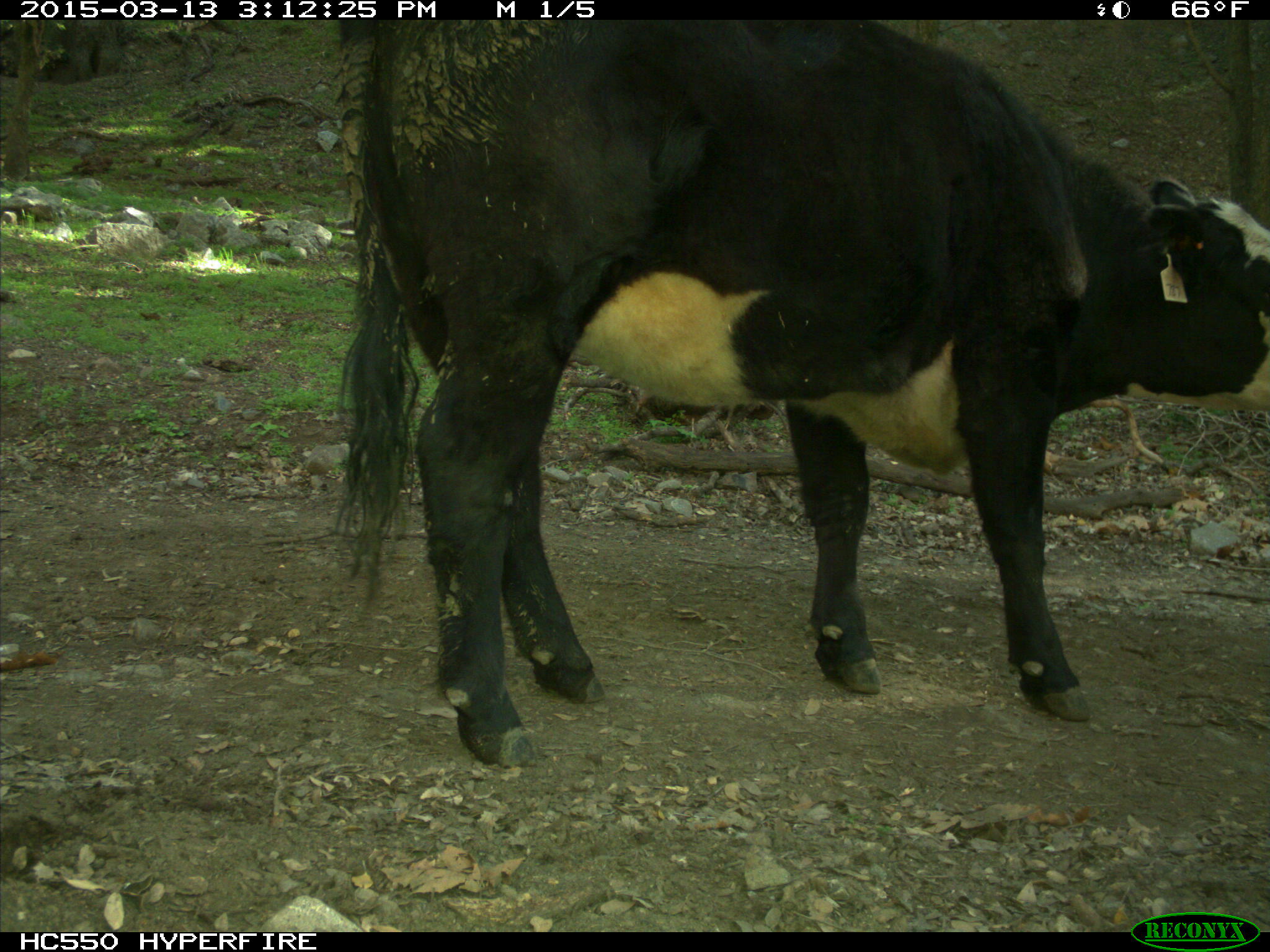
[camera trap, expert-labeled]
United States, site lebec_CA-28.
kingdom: Animalia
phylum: Chordata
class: Mammalia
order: Artiodactyla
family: Bovidae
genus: Bos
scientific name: Bos taurus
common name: domestic cow